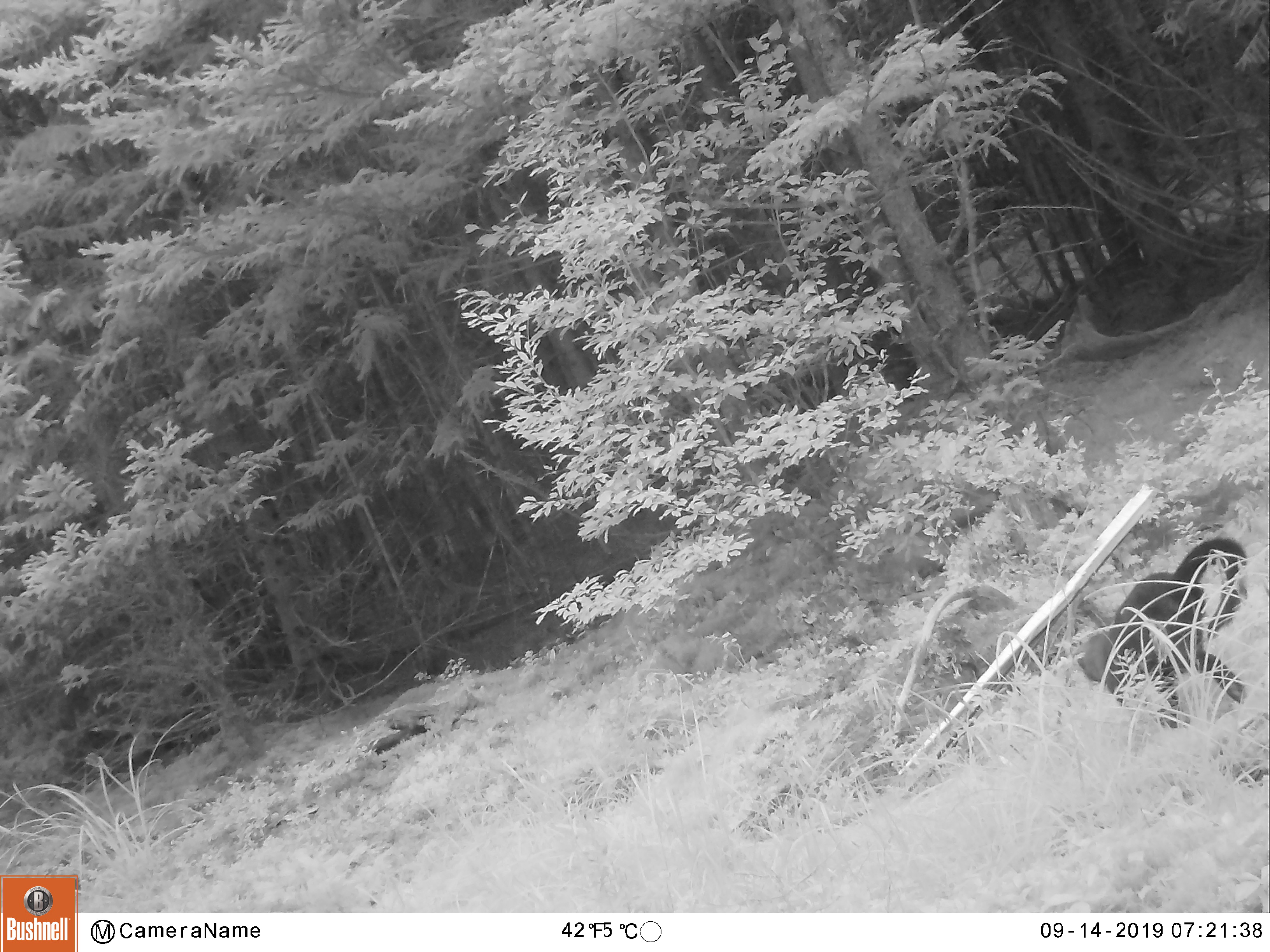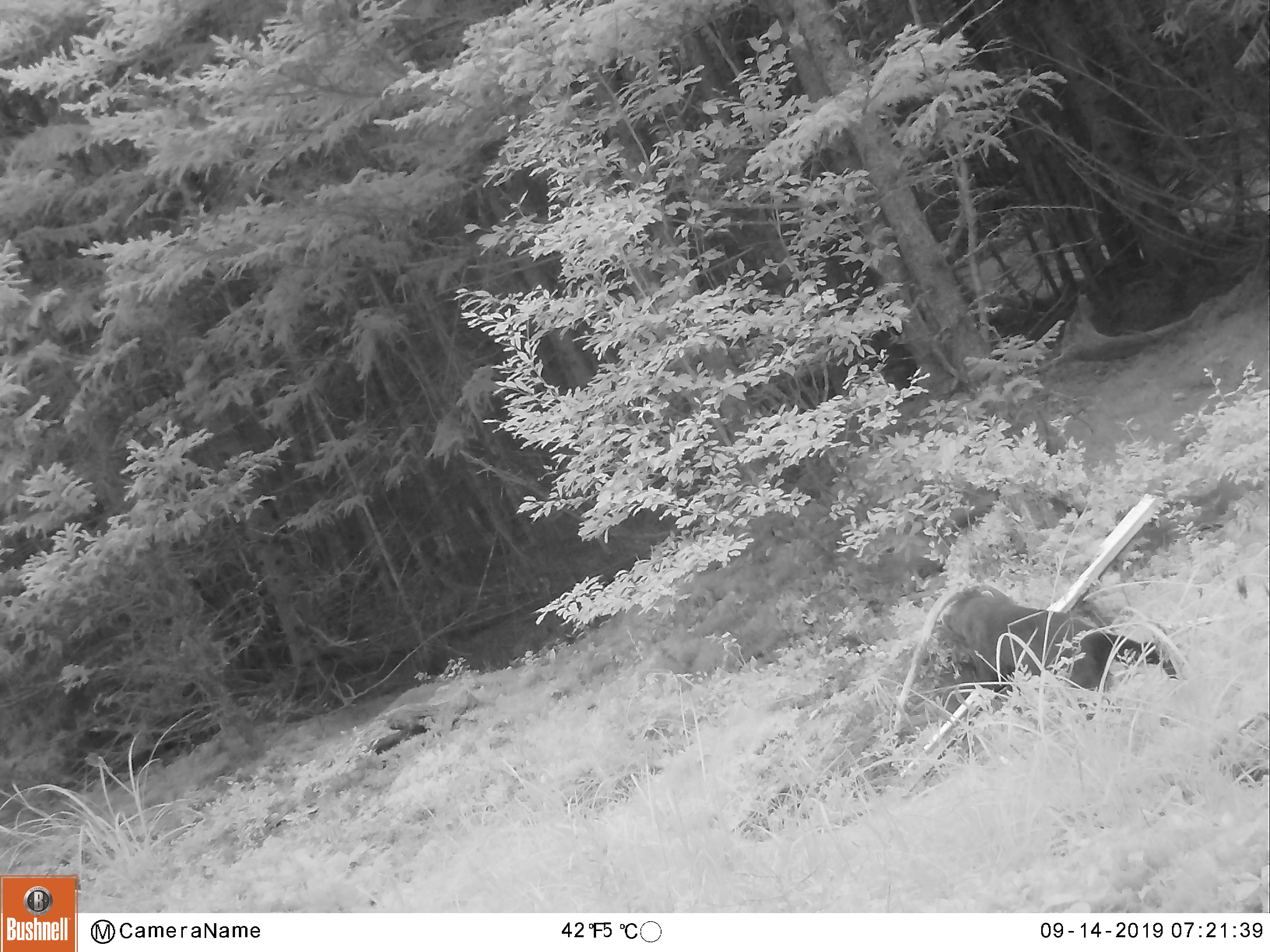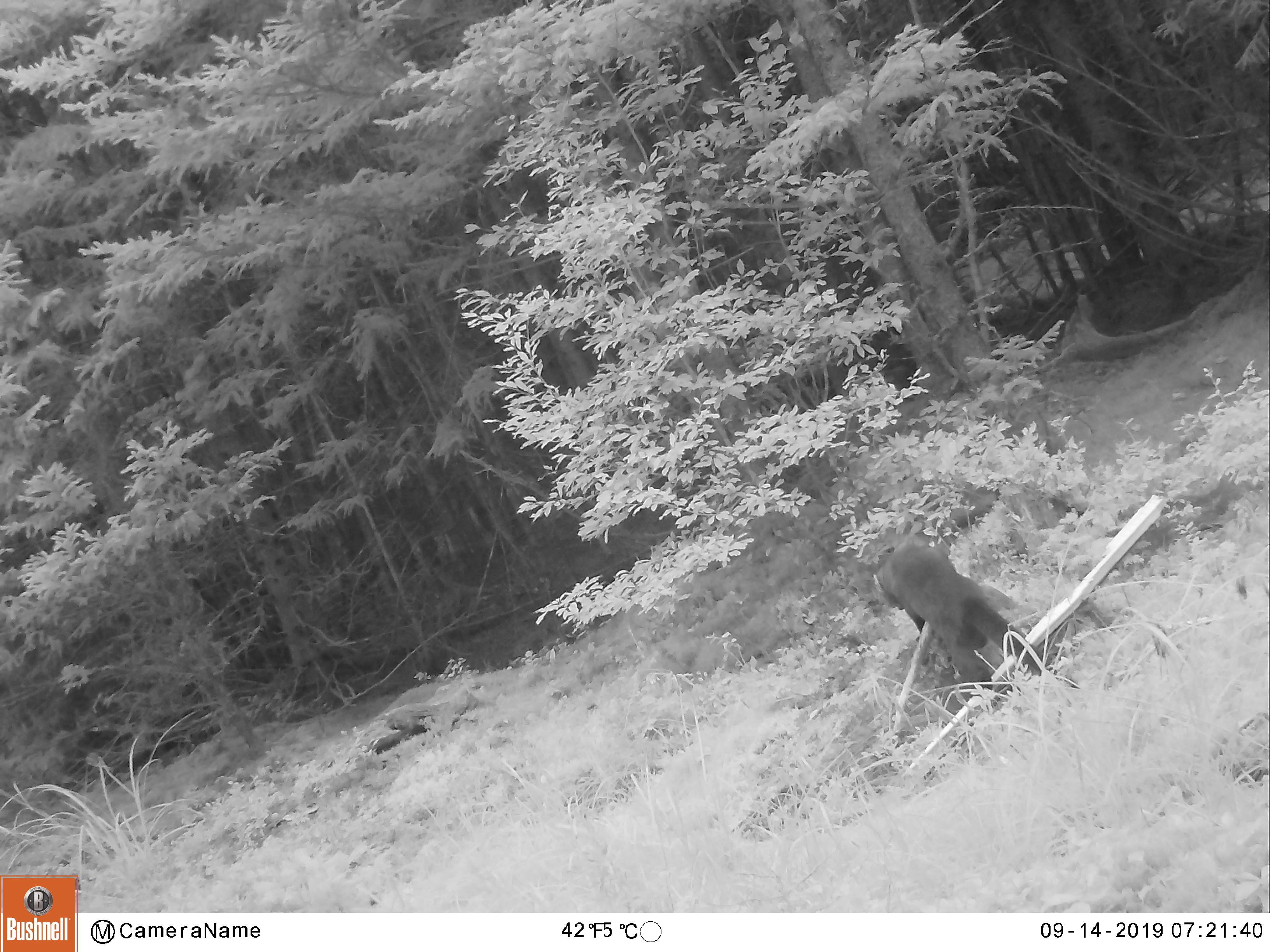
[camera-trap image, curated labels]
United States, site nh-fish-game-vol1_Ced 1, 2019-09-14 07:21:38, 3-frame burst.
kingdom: Animalia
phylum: Chordata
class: Mammalia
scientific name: Mammalia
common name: mammal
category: mammal sp.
Mammal sp. (mammal) (Mammalia).